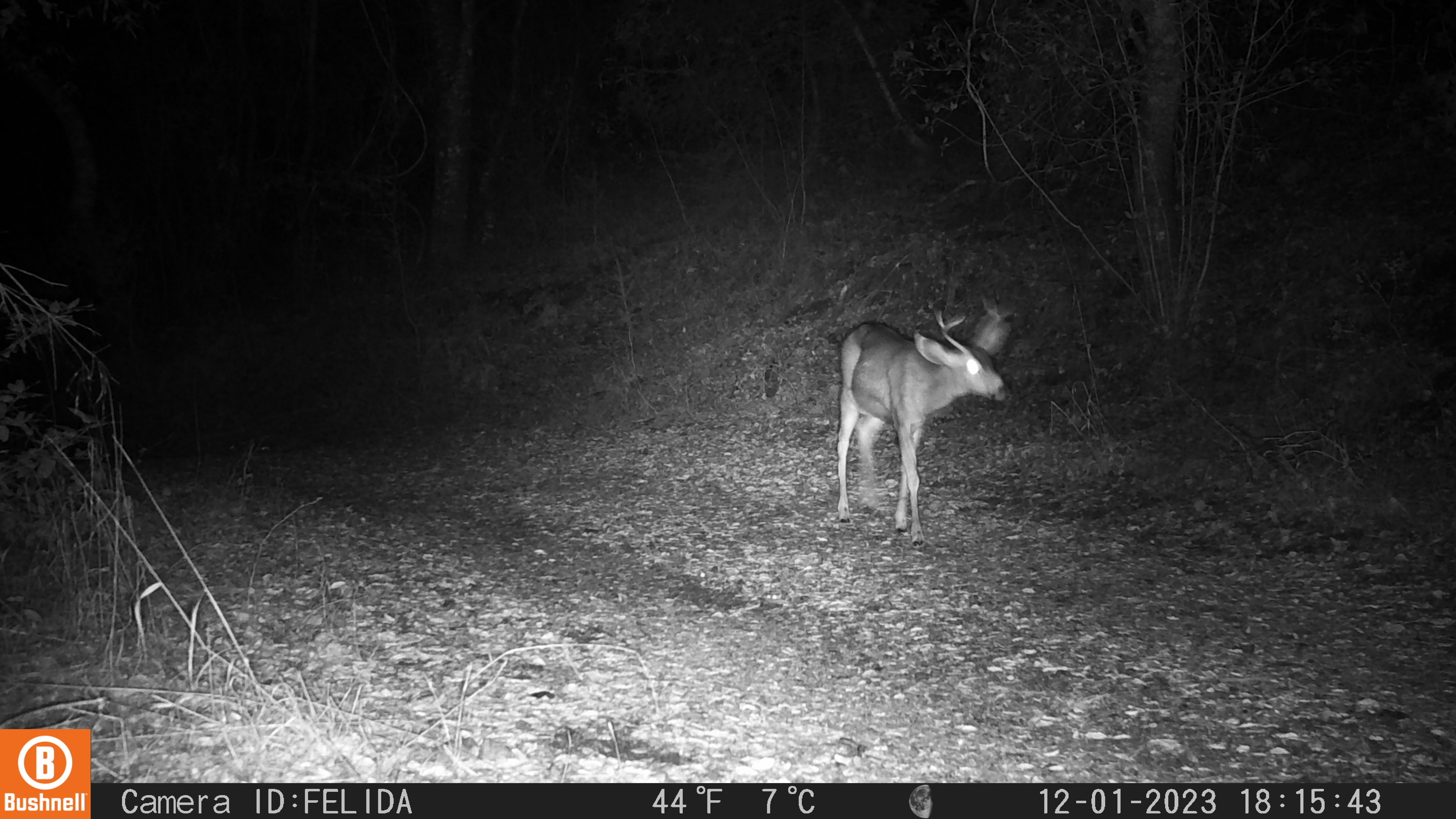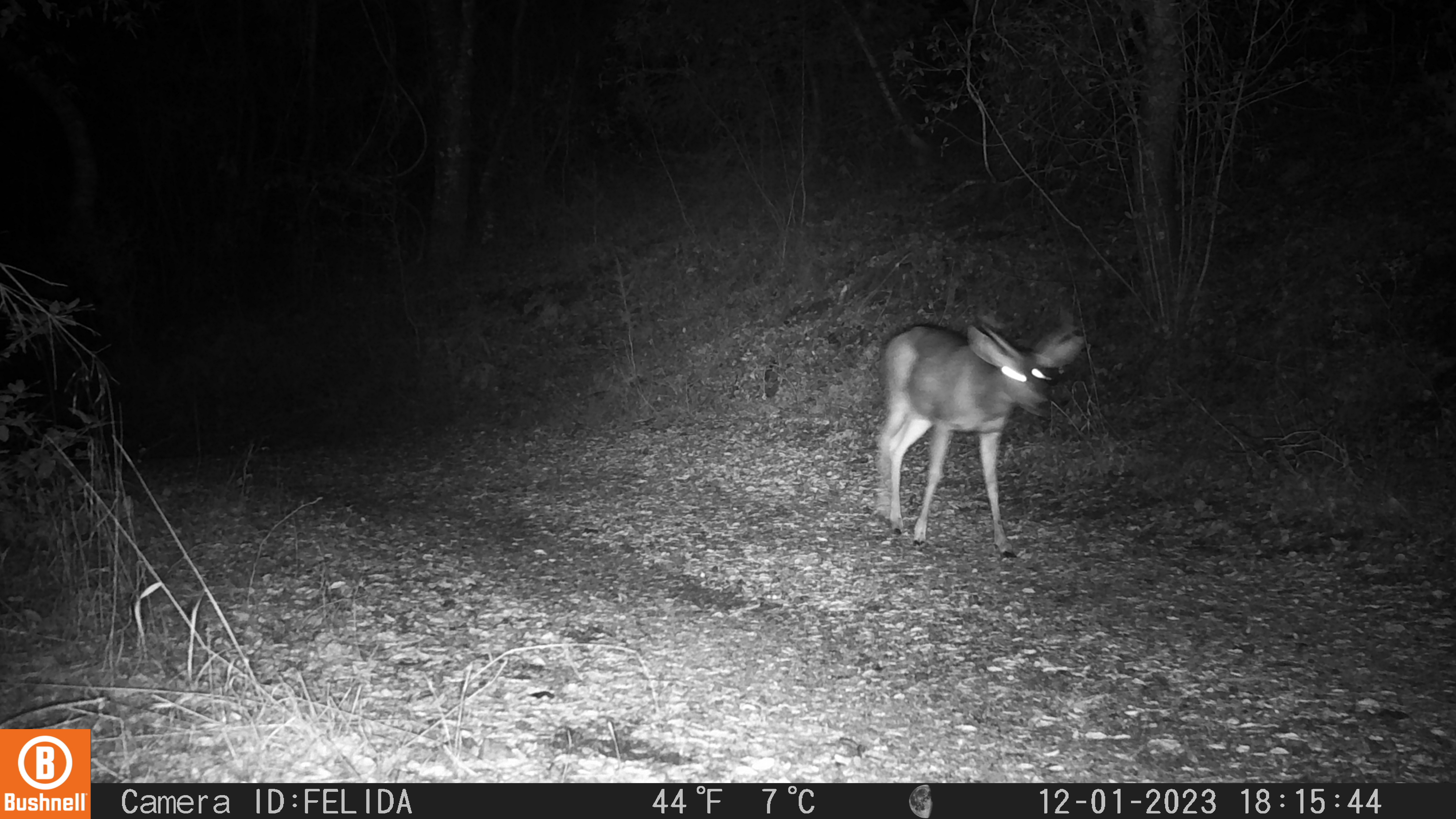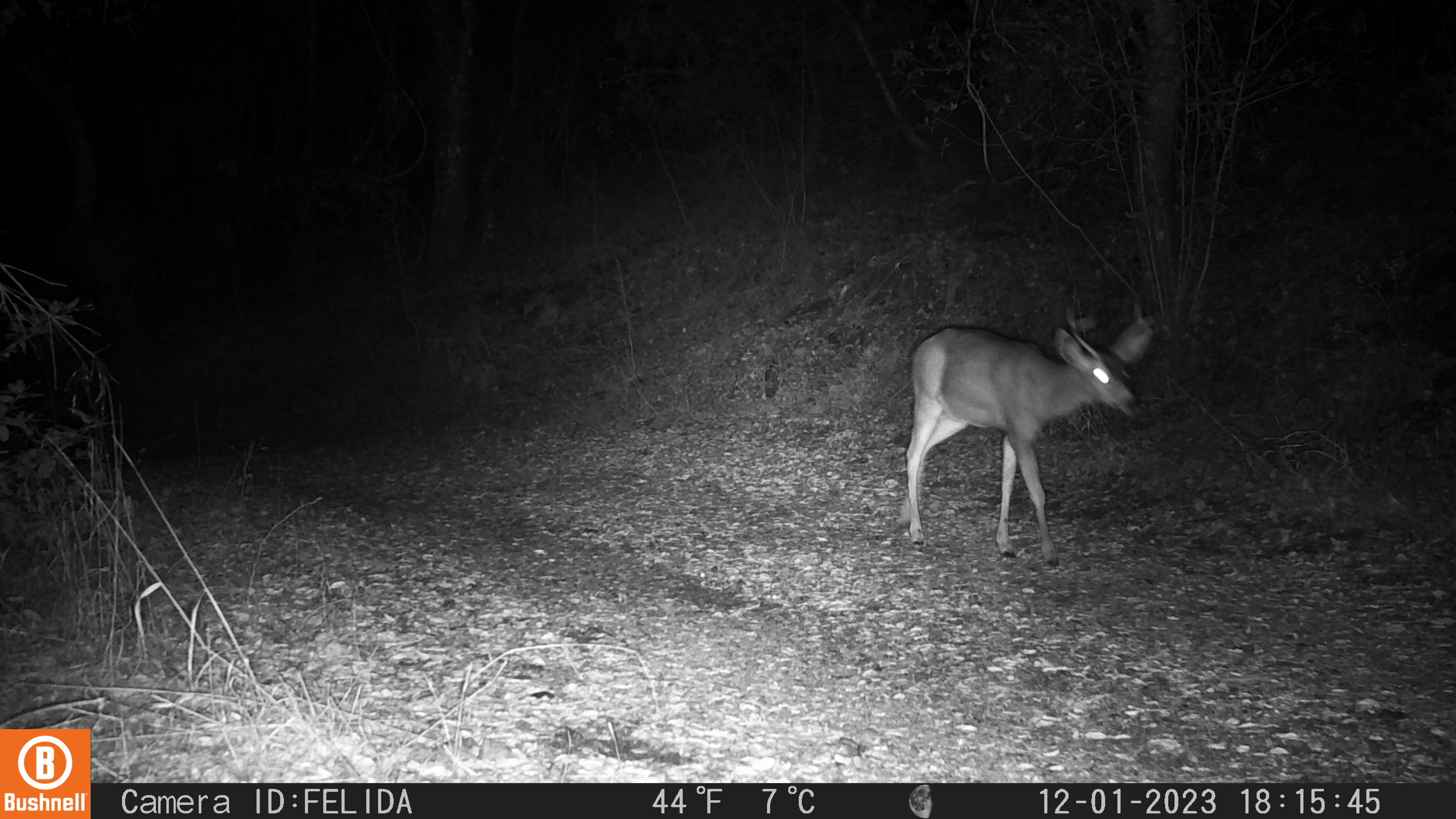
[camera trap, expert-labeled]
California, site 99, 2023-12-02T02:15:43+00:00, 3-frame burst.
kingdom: Animalia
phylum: Chordata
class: Mammalia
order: Artiodactyla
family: Cervidae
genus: Odocoileus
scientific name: Odocoileus hemionus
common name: mule deer